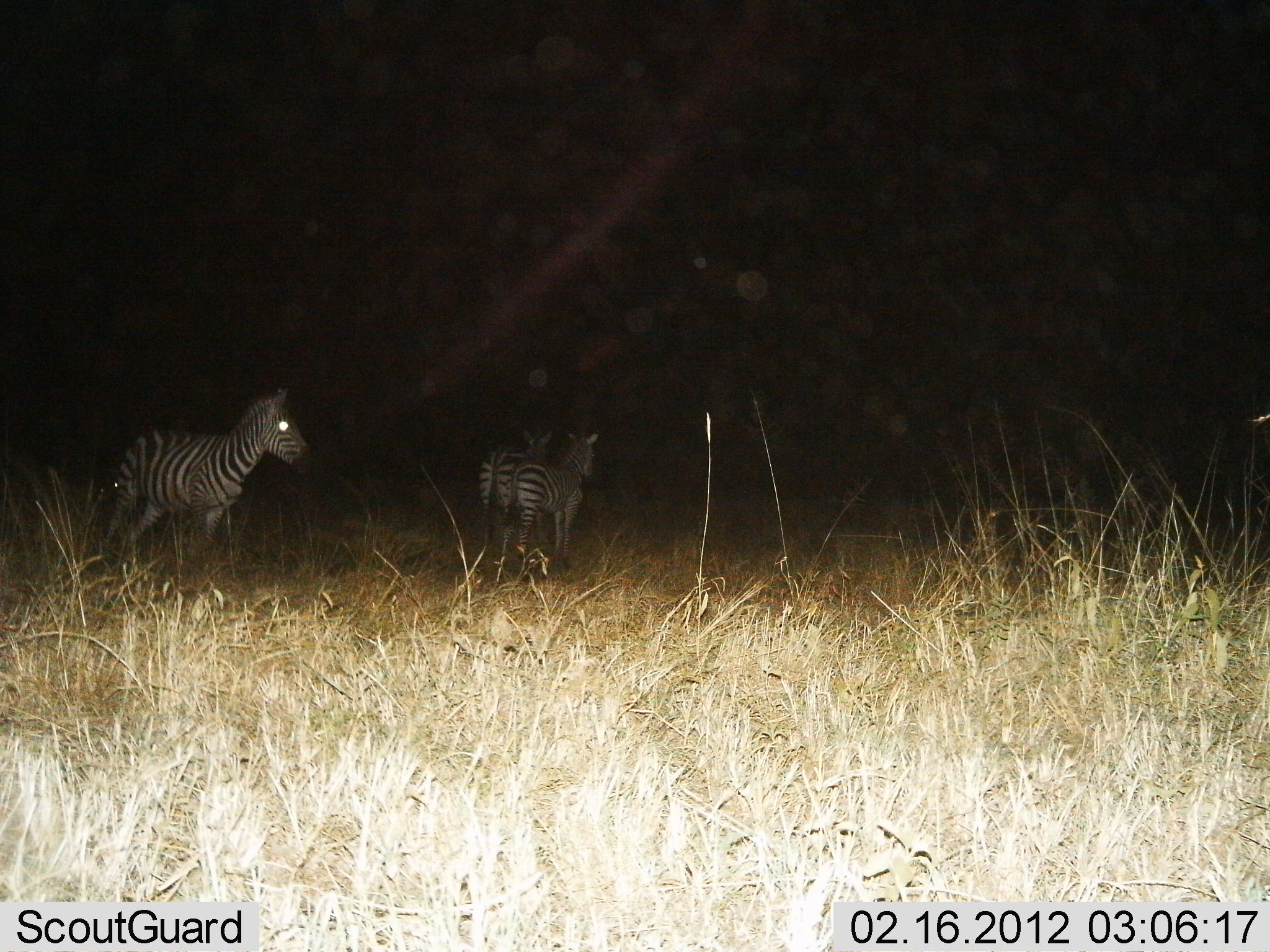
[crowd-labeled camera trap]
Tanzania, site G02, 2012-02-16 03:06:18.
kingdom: Animalia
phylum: Chordata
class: Mammalia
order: Perissodactyla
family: Equidae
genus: Equus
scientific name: Equus quagga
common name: plains zebra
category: zebra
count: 3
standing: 93%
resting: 7%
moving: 21%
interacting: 0%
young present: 3%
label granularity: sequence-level